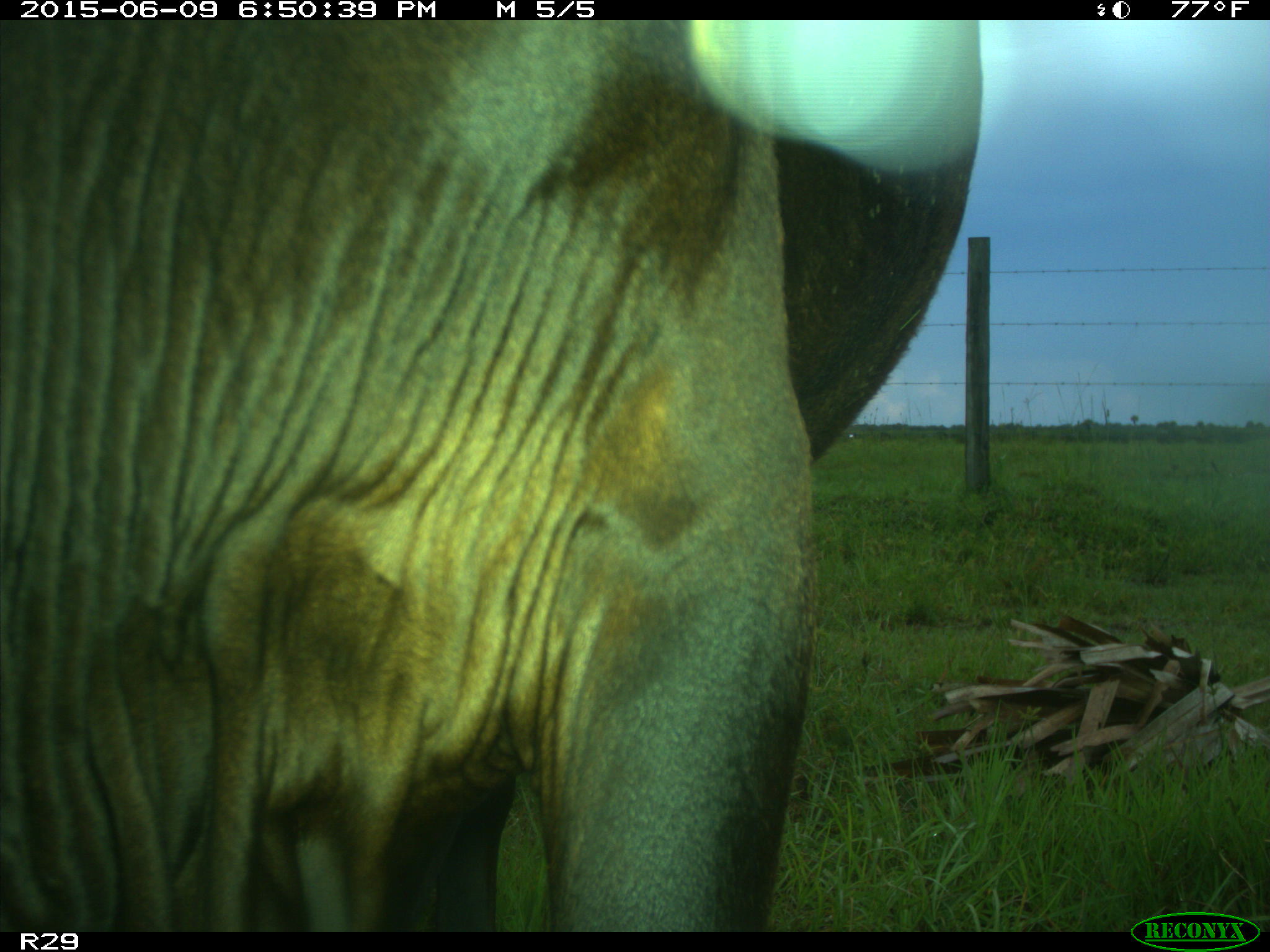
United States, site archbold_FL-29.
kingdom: Animalia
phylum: Chordata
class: Mammalia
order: Artiodactyla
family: Bovidae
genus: Bos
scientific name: Bos taurus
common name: domestic cow